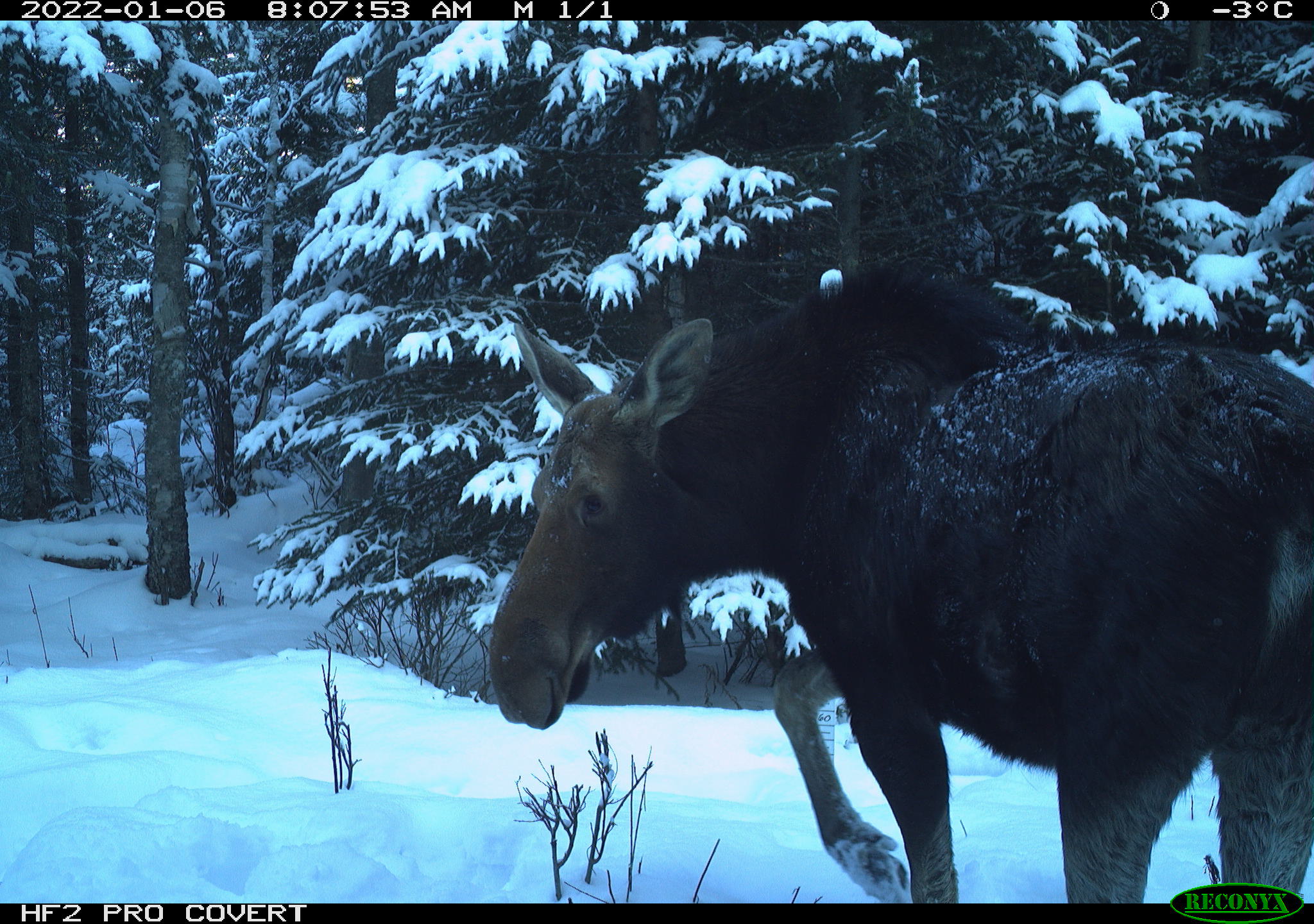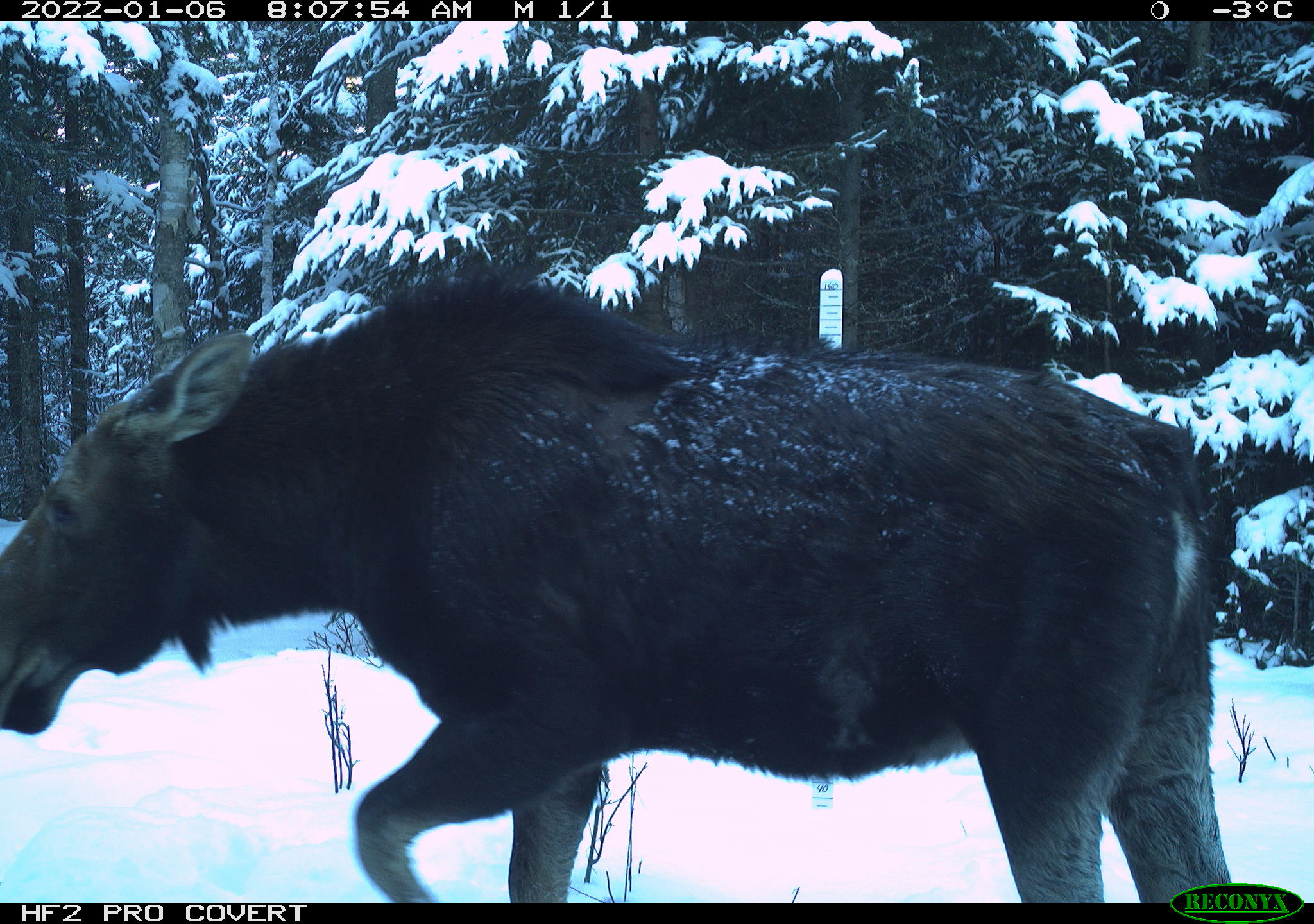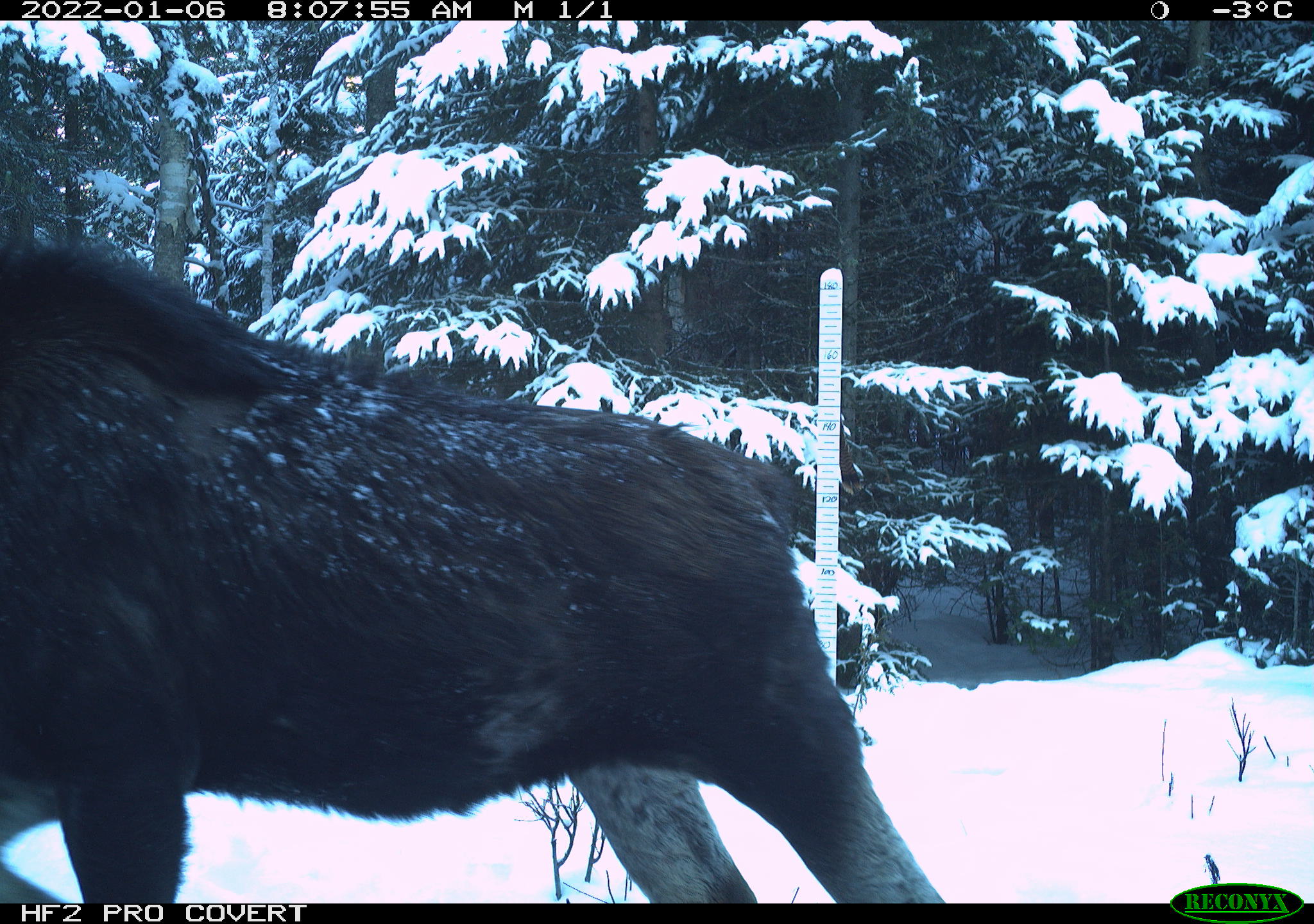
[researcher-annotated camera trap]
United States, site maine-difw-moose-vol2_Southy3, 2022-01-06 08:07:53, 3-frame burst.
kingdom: Animalia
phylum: Chordata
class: Mammalia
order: Artiodactyla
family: Cervidae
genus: Alces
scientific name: Alces alces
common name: moose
Moose (Alces alces).